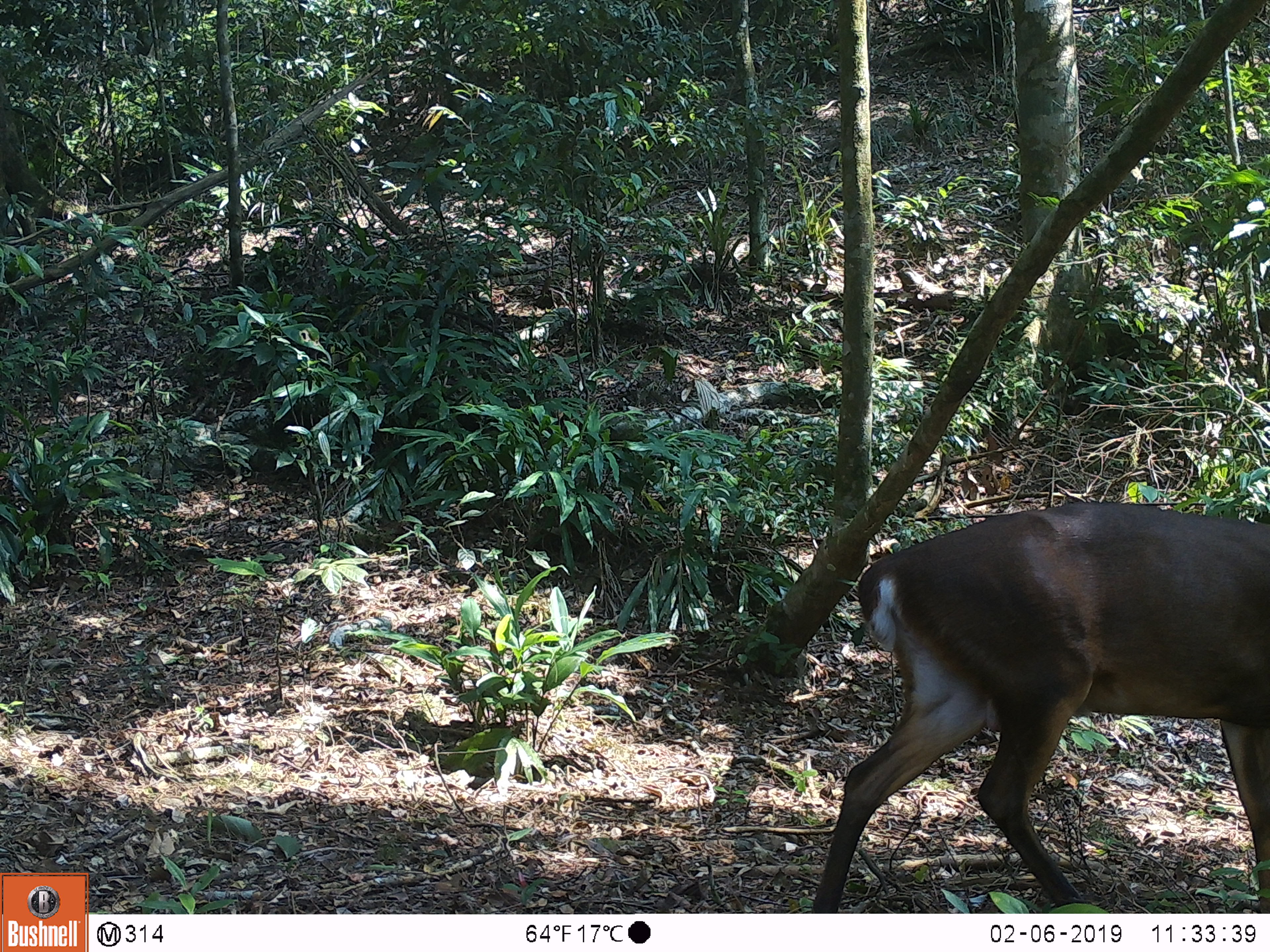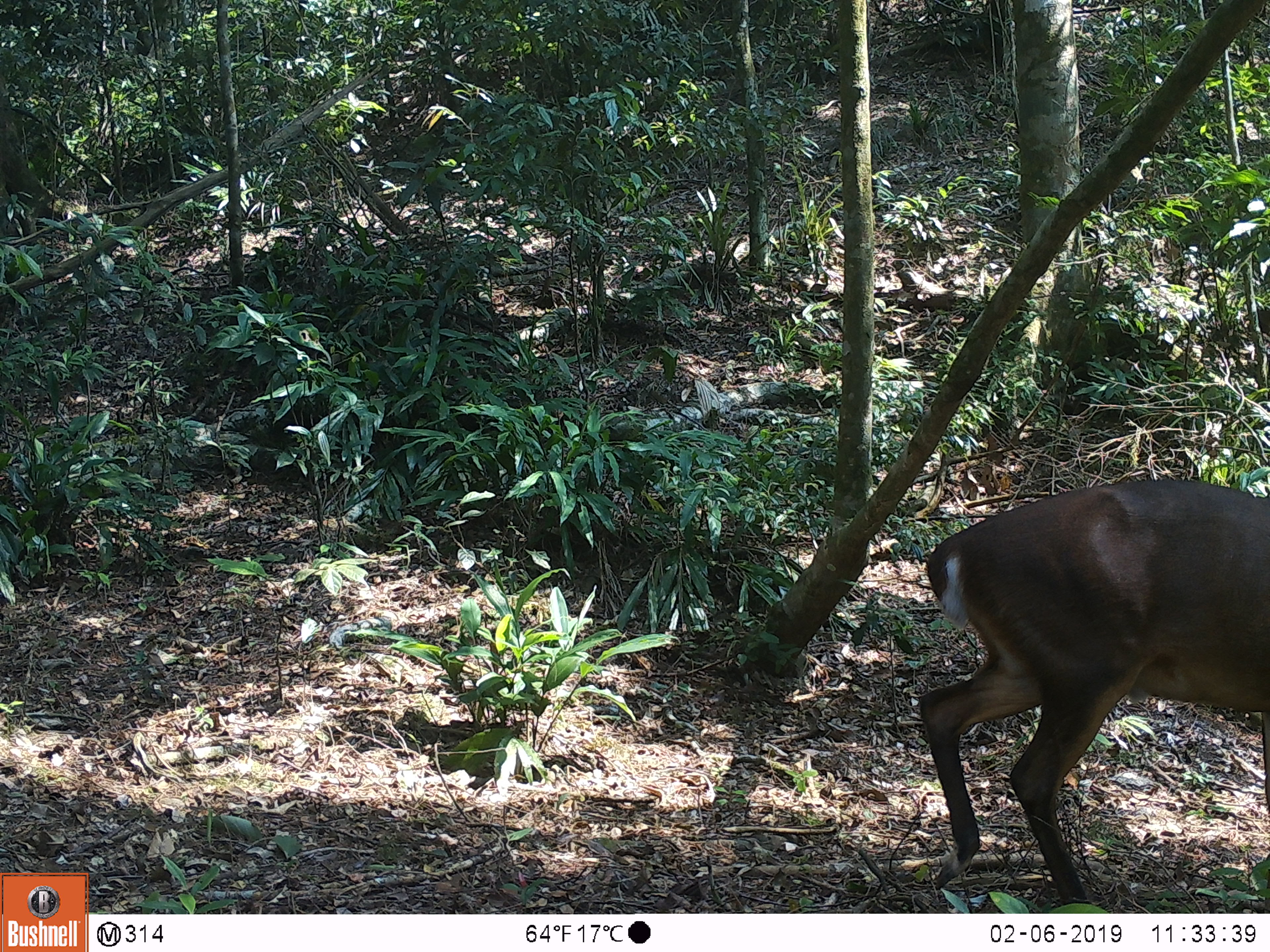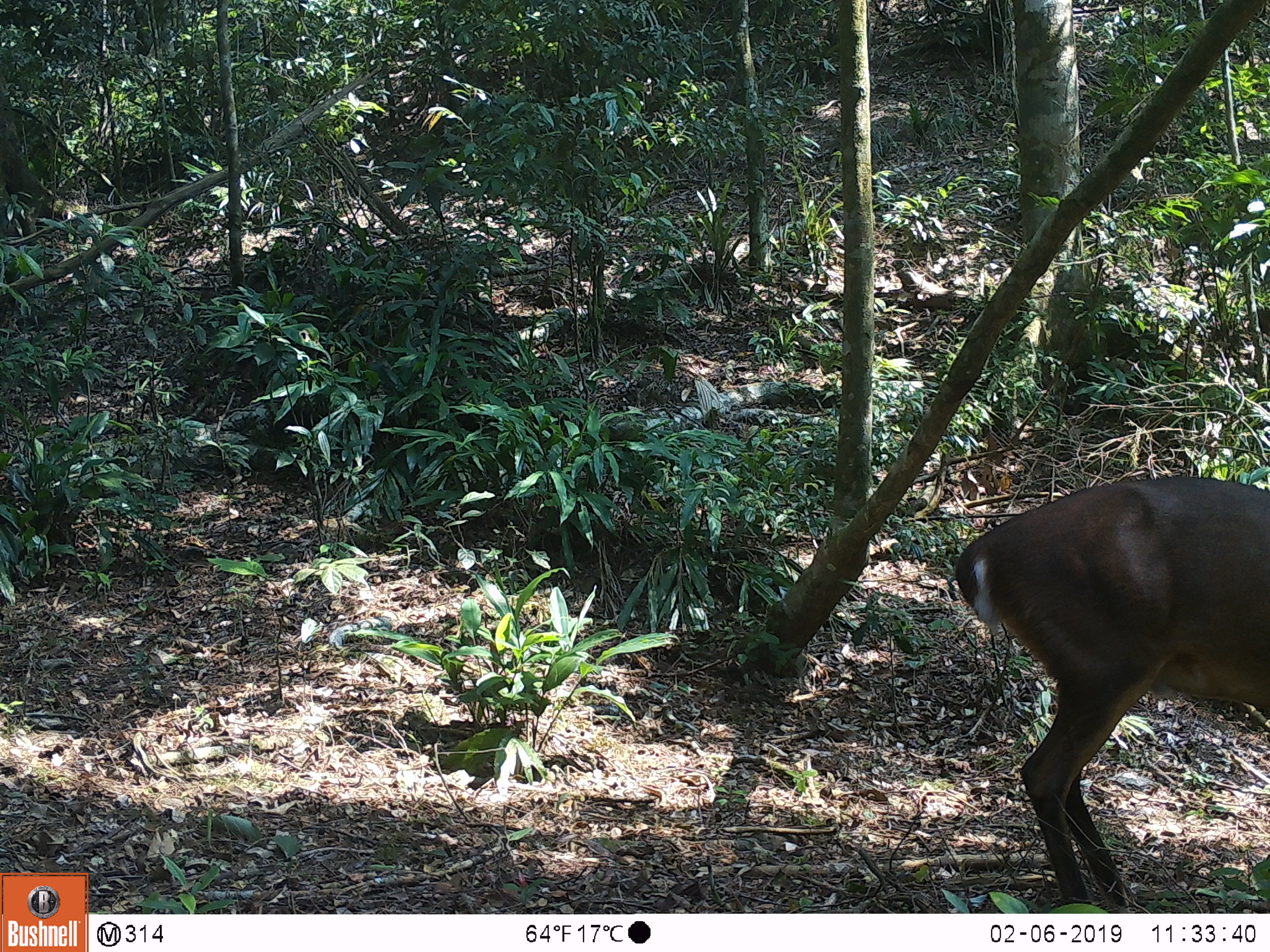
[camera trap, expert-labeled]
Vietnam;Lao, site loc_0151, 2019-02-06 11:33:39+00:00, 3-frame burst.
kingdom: Animalia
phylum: Chordata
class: Mammalia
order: Artiodactyla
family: Cervidae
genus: Muntiacus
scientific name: Muntiacus vuquangensis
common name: large-antlered muntjac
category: large antlered muntjac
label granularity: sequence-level